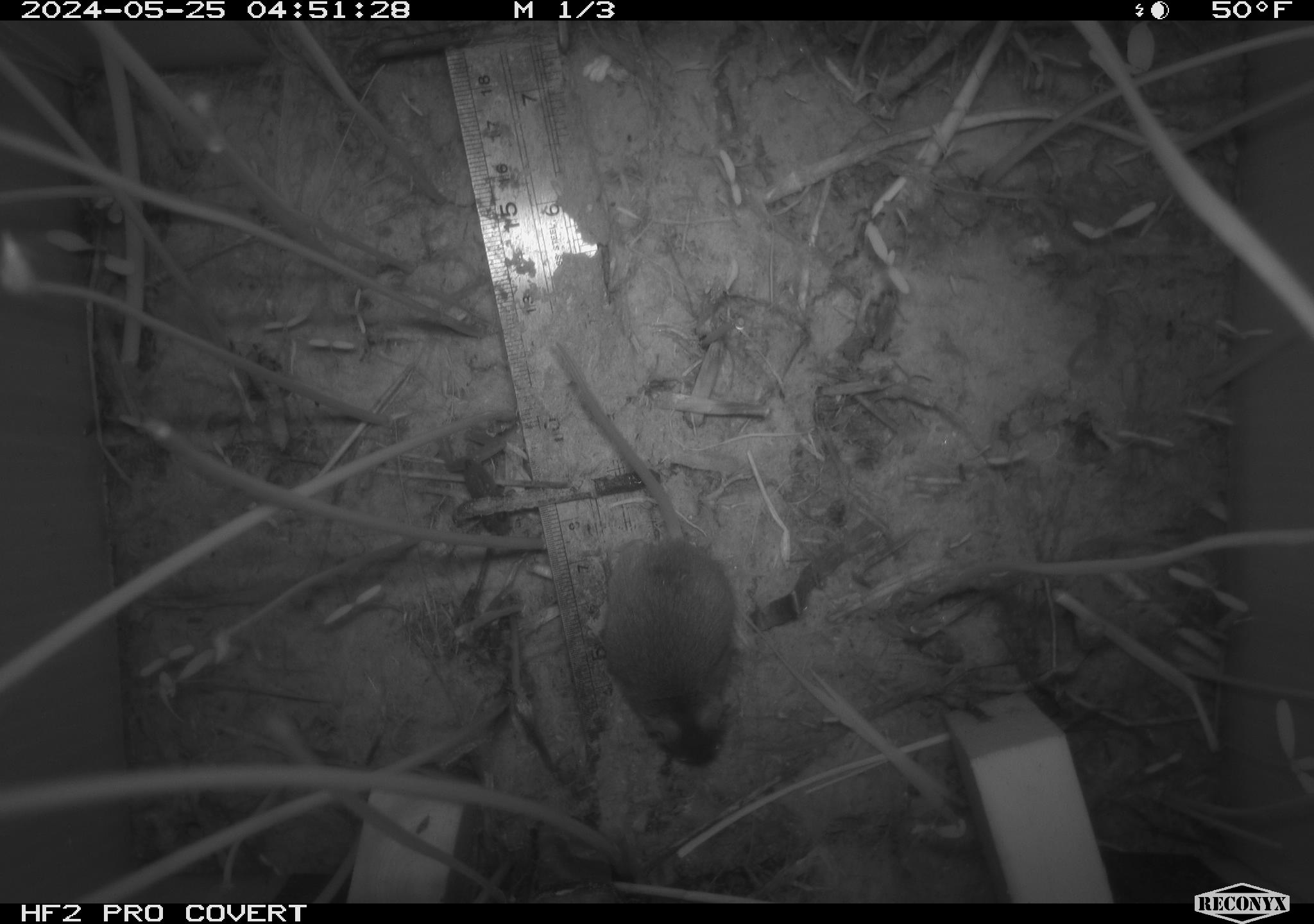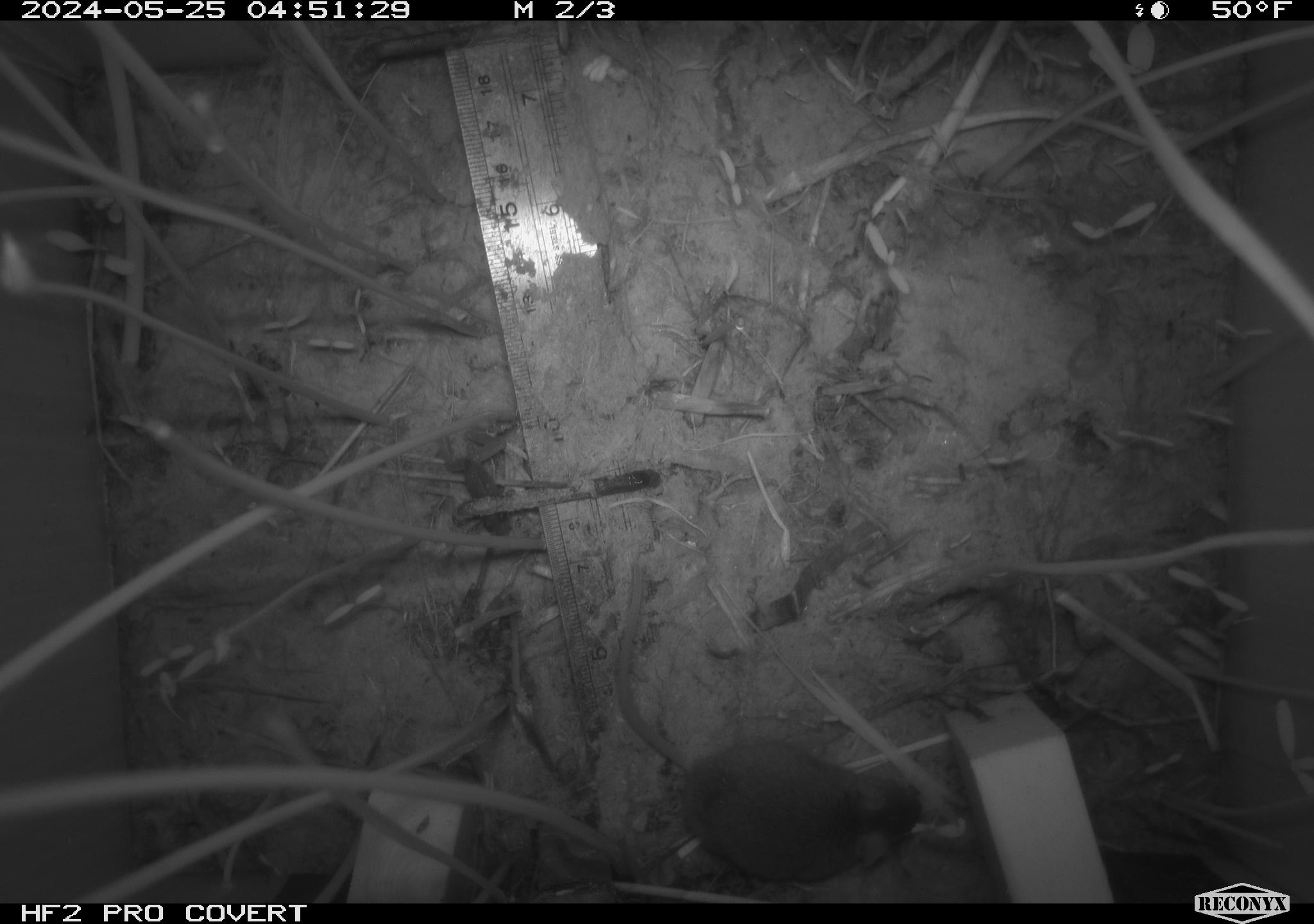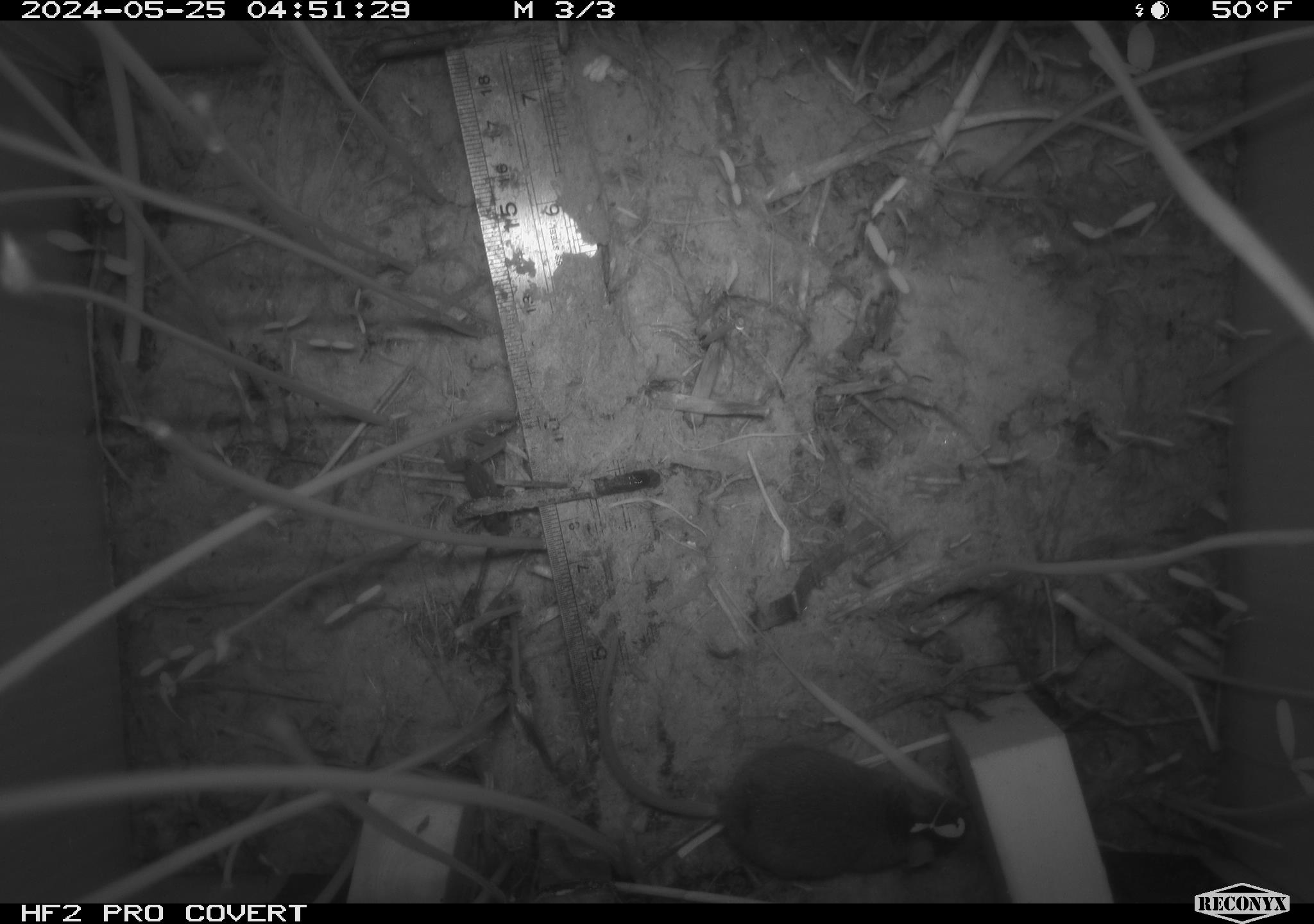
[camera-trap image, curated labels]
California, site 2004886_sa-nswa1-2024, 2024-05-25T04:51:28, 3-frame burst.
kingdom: Animalia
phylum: Chordata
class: Mammalia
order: Rodentia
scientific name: Rodentia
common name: rodent